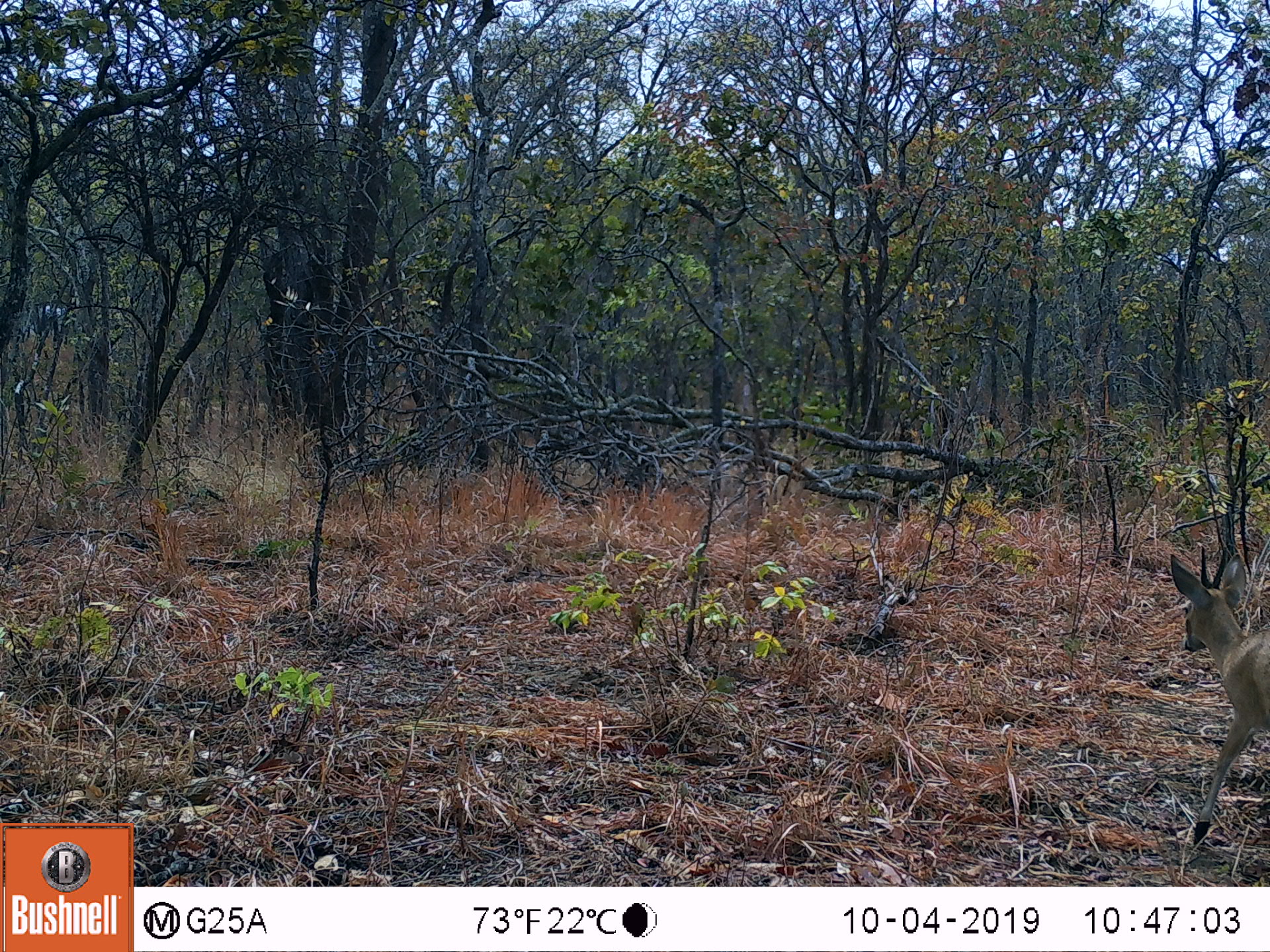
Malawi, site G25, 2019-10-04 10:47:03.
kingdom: Animalia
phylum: Chordata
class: Mammalia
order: Artiodactyla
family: Bovidae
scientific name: Antilopinae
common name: small antelope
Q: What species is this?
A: Small antelope (Antilopinae).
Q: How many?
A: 1.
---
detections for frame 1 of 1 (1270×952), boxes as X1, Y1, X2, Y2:
small antelope: 1161, 542, 1266, 861